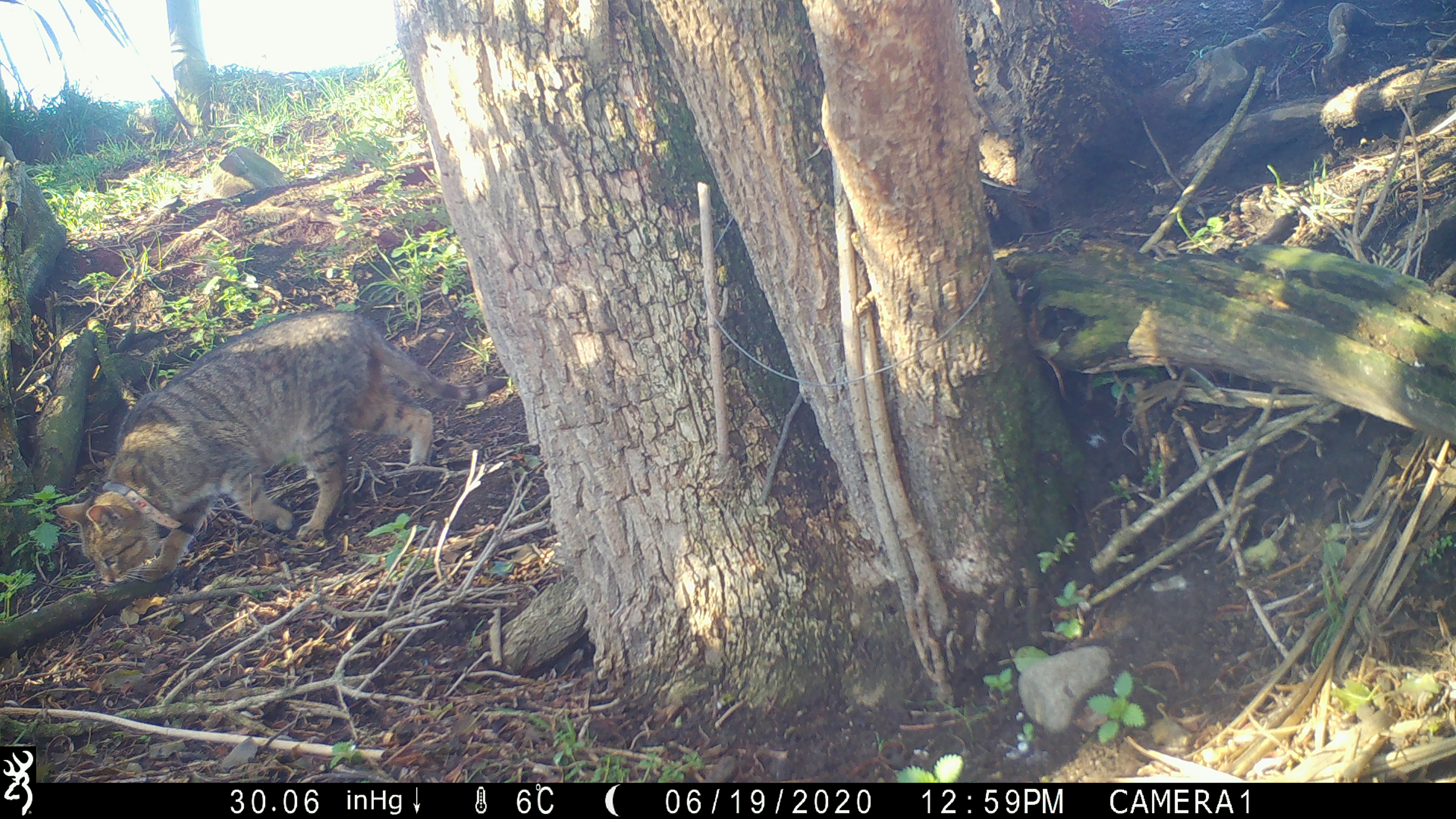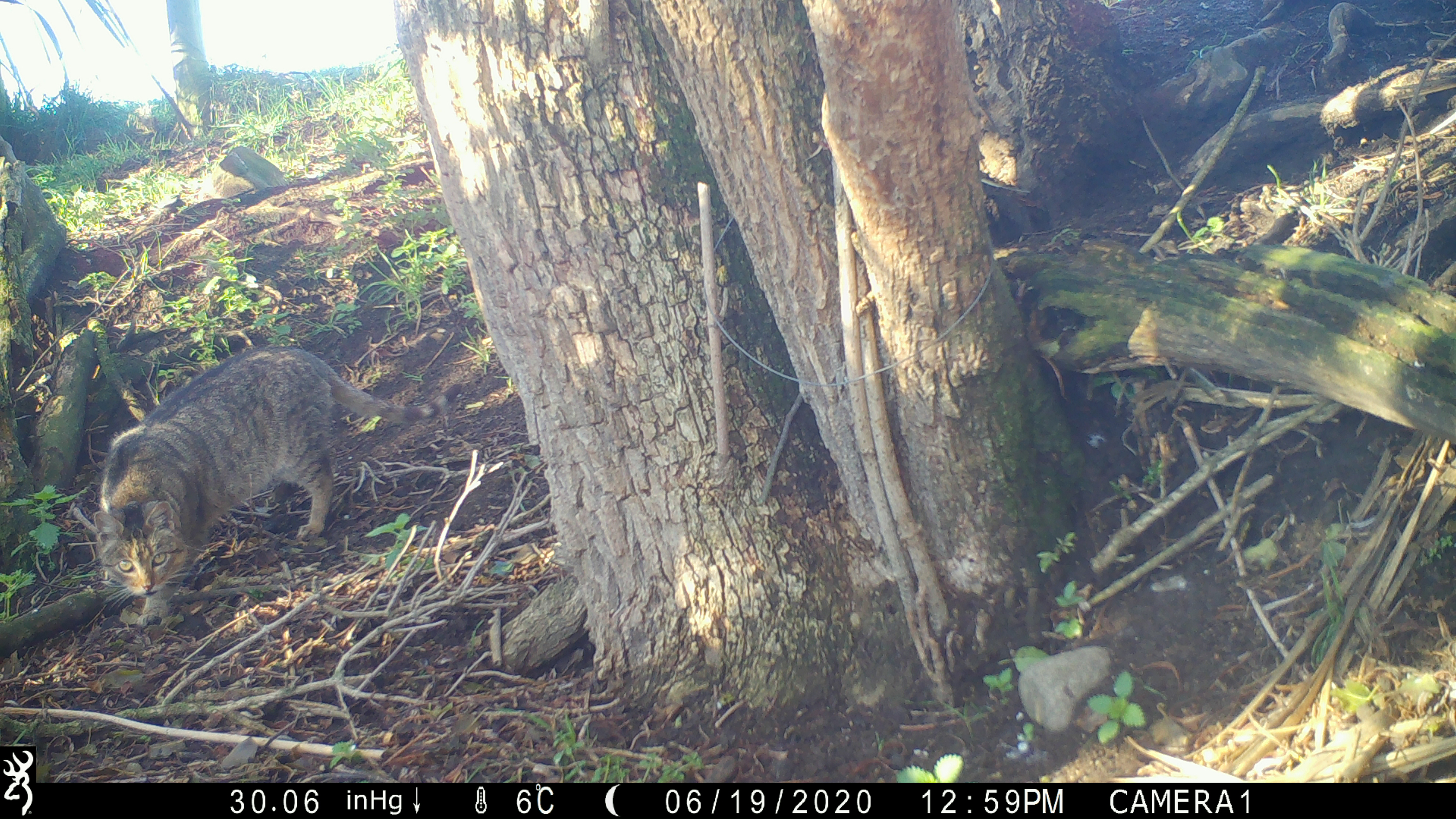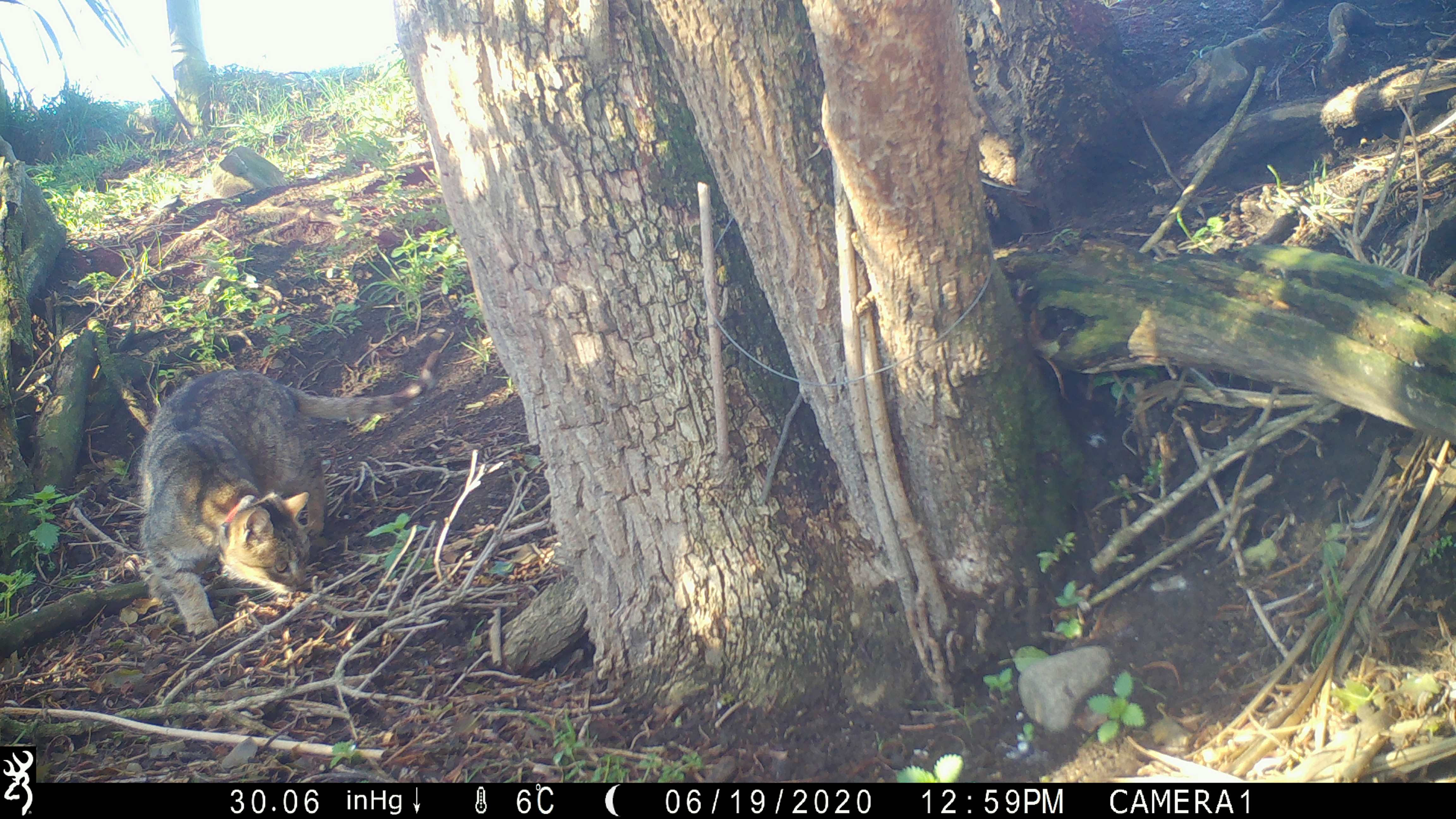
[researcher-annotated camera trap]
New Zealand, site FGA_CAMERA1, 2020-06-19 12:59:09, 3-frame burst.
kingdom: Animalia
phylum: Chordata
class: Mammalia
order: Carnivora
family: Felidae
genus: Felis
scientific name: Felis catus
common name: domestic cat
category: cat